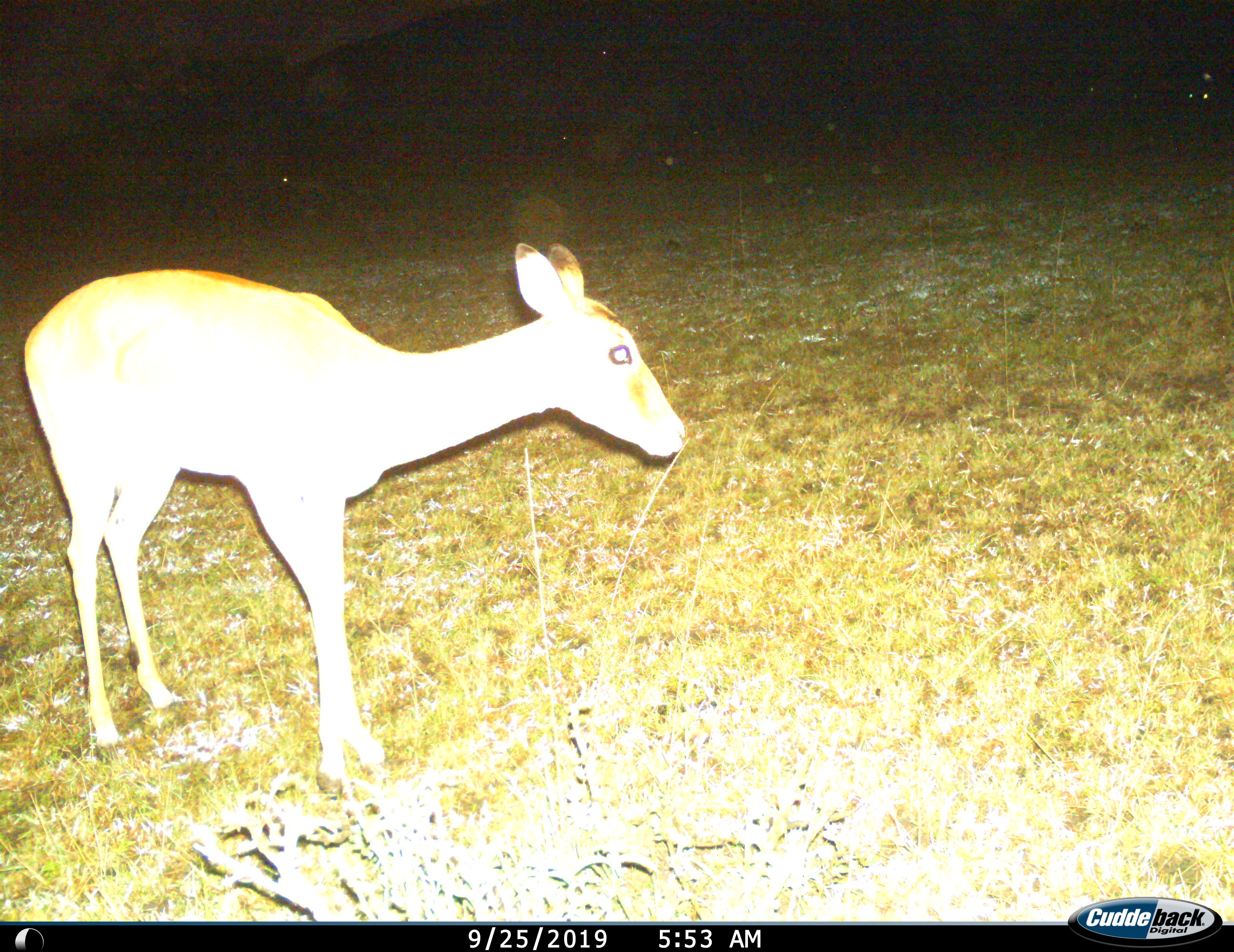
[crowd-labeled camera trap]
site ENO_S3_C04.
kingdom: Animalia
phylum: Chordata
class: Mammalia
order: Artiodactyla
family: Bovidae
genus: Aepyceros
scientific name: Aepyceros melampus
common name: impala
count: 1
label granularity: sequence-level